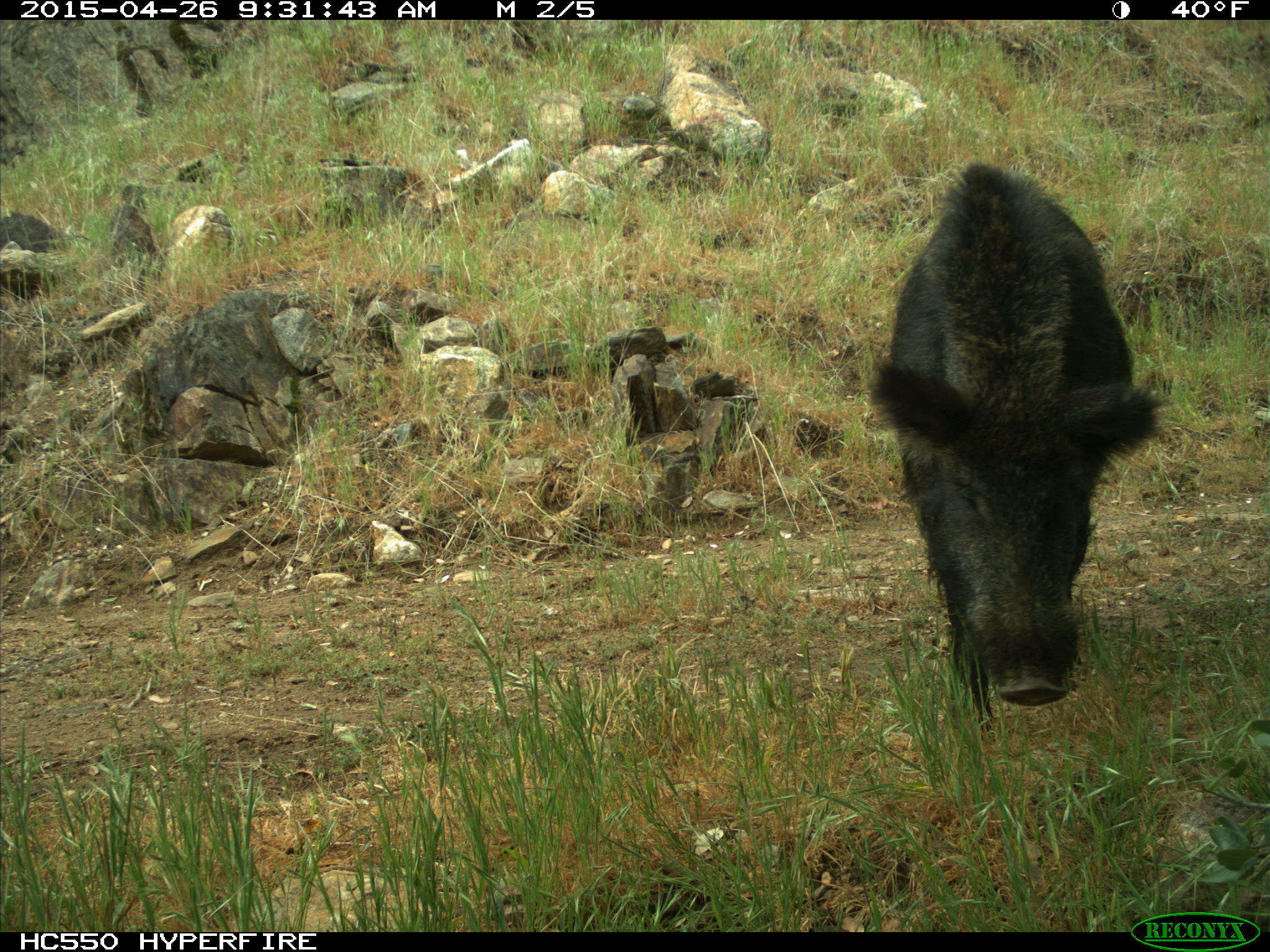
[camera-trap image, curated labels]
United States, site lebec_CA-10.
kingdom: Animalia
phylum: Chordata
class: Mammalia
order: Artiodactyla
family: Suidae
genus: Sus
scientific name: Sus scrofa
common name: wild boar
Sus scrofa (wild boar).